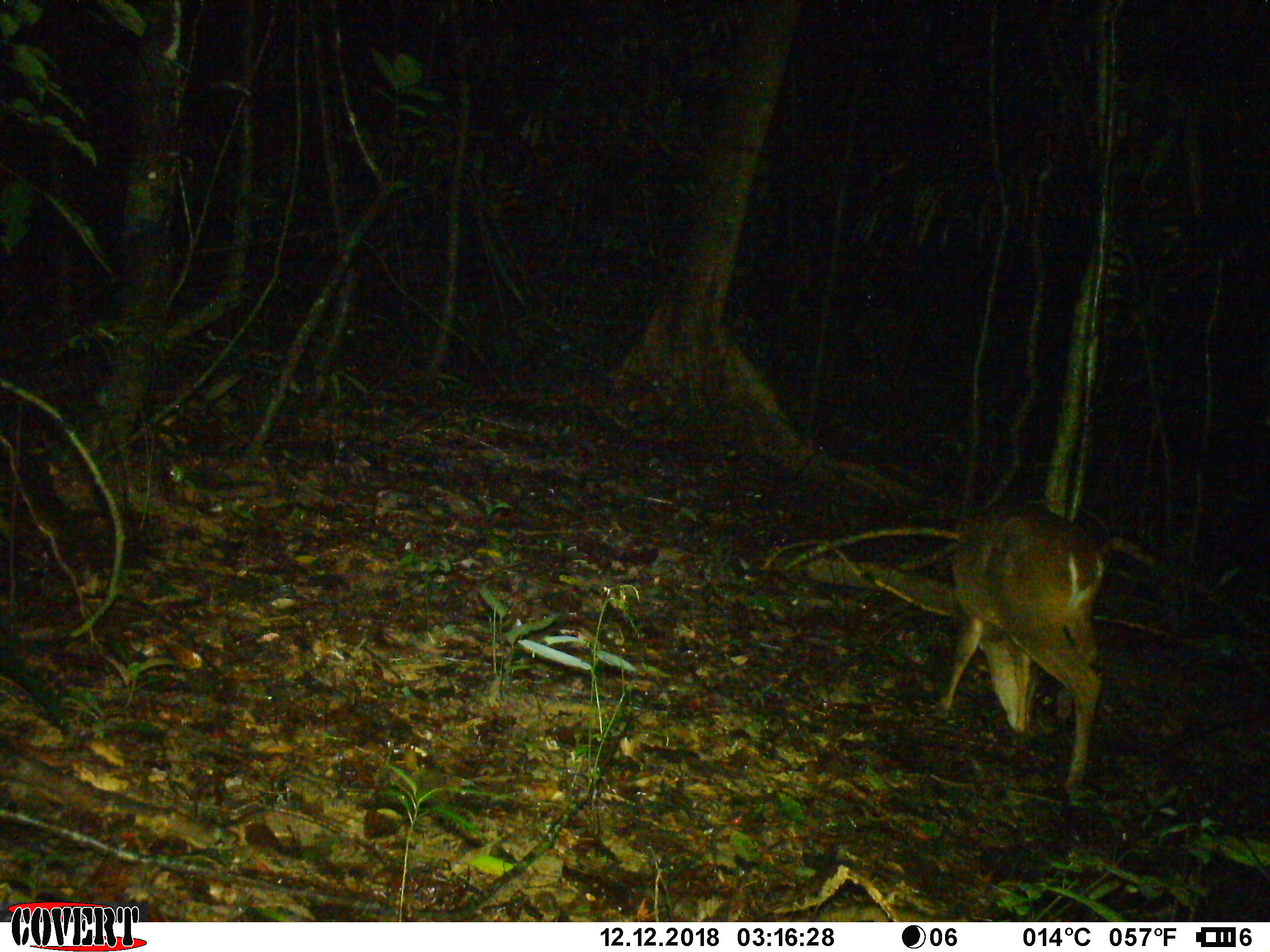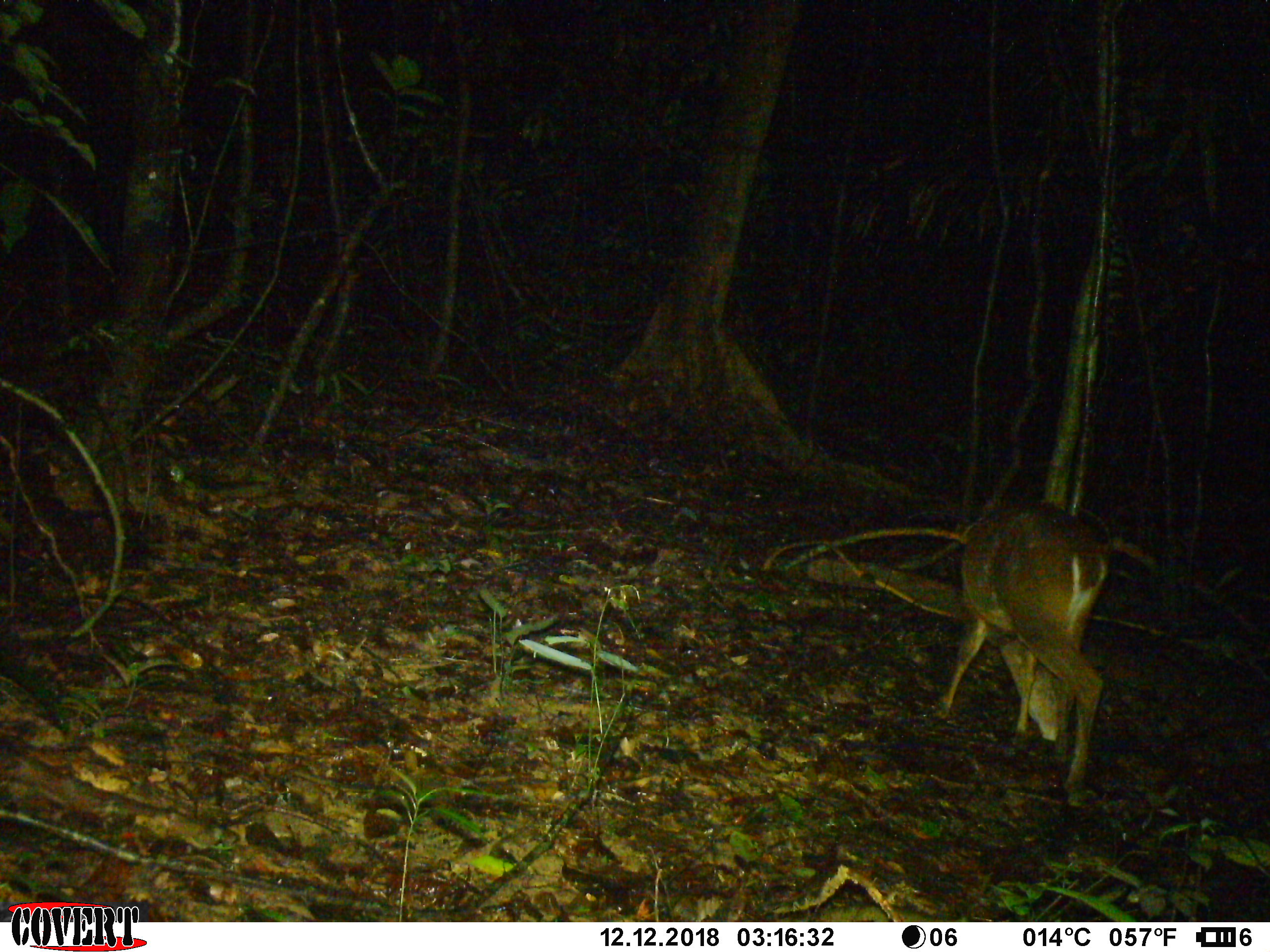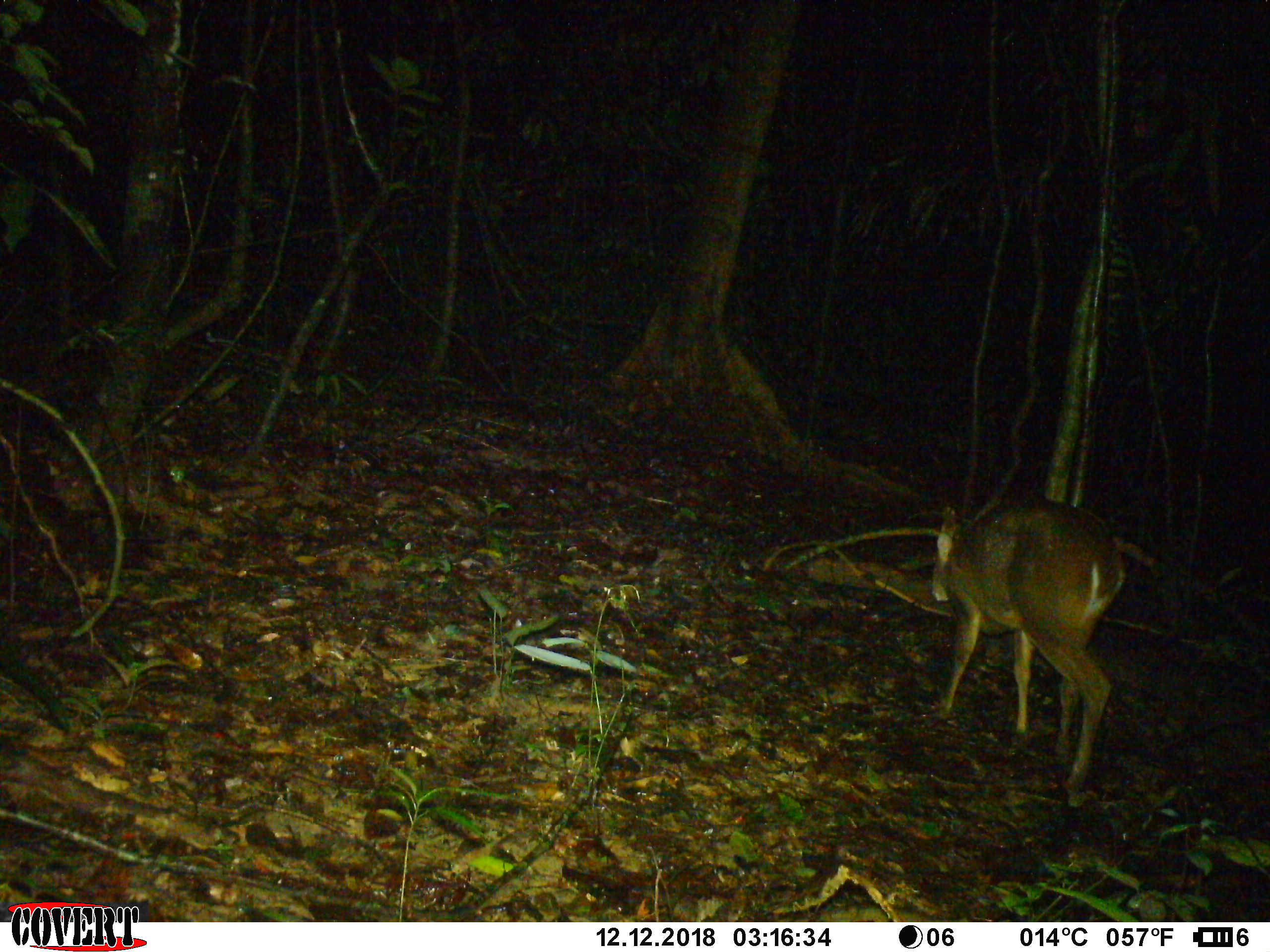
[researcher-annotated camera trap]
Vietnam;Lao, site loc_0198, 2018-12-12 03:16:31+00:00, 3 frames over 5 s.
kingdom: Animalia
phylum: Chordata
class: Mammalia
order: Artiodactyla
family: Cervidae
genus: Muntiacus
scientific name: Muntiacus vuquangensis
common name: large-antlered muntjac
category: large antlered muntjac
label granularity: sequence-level